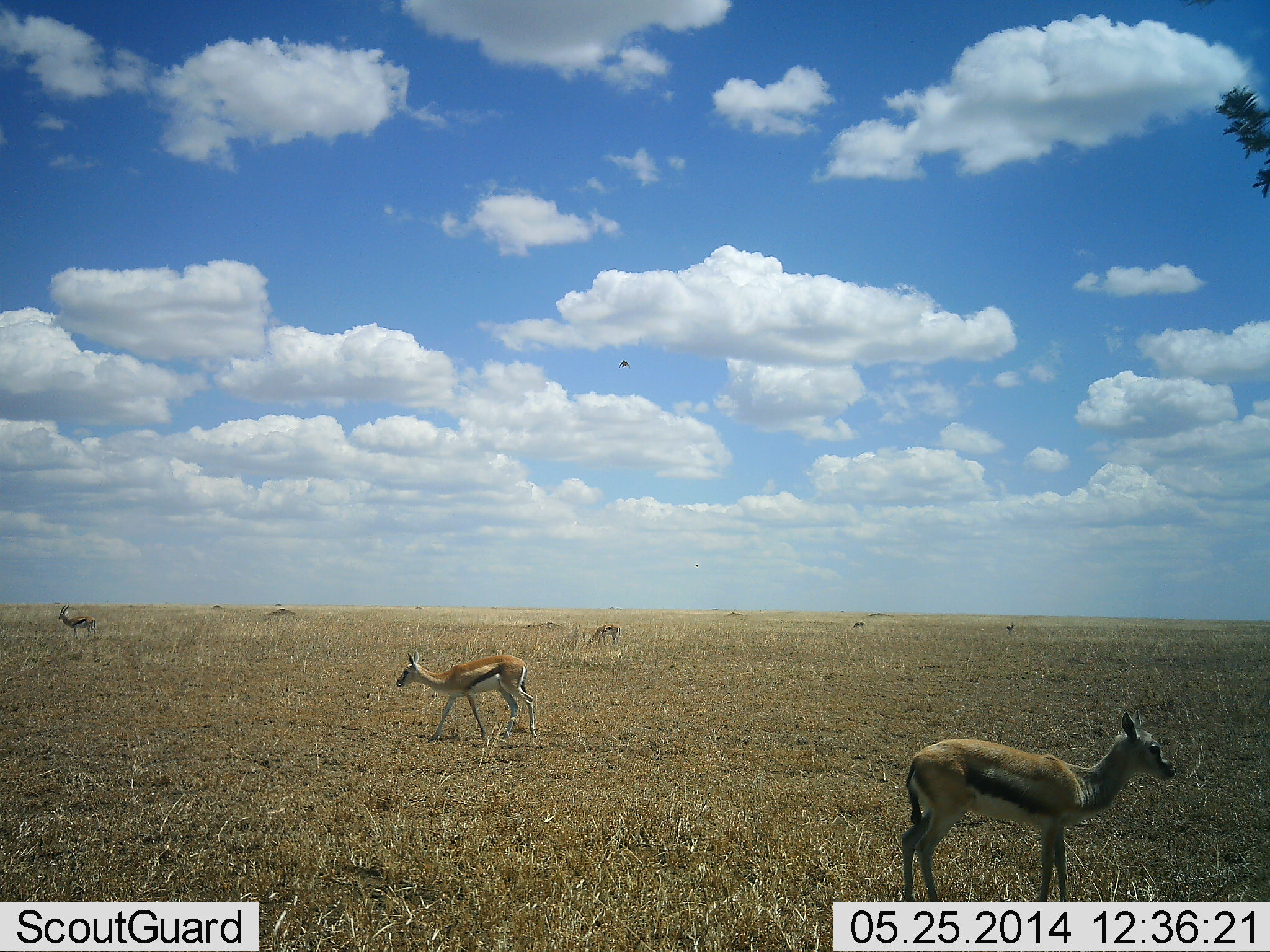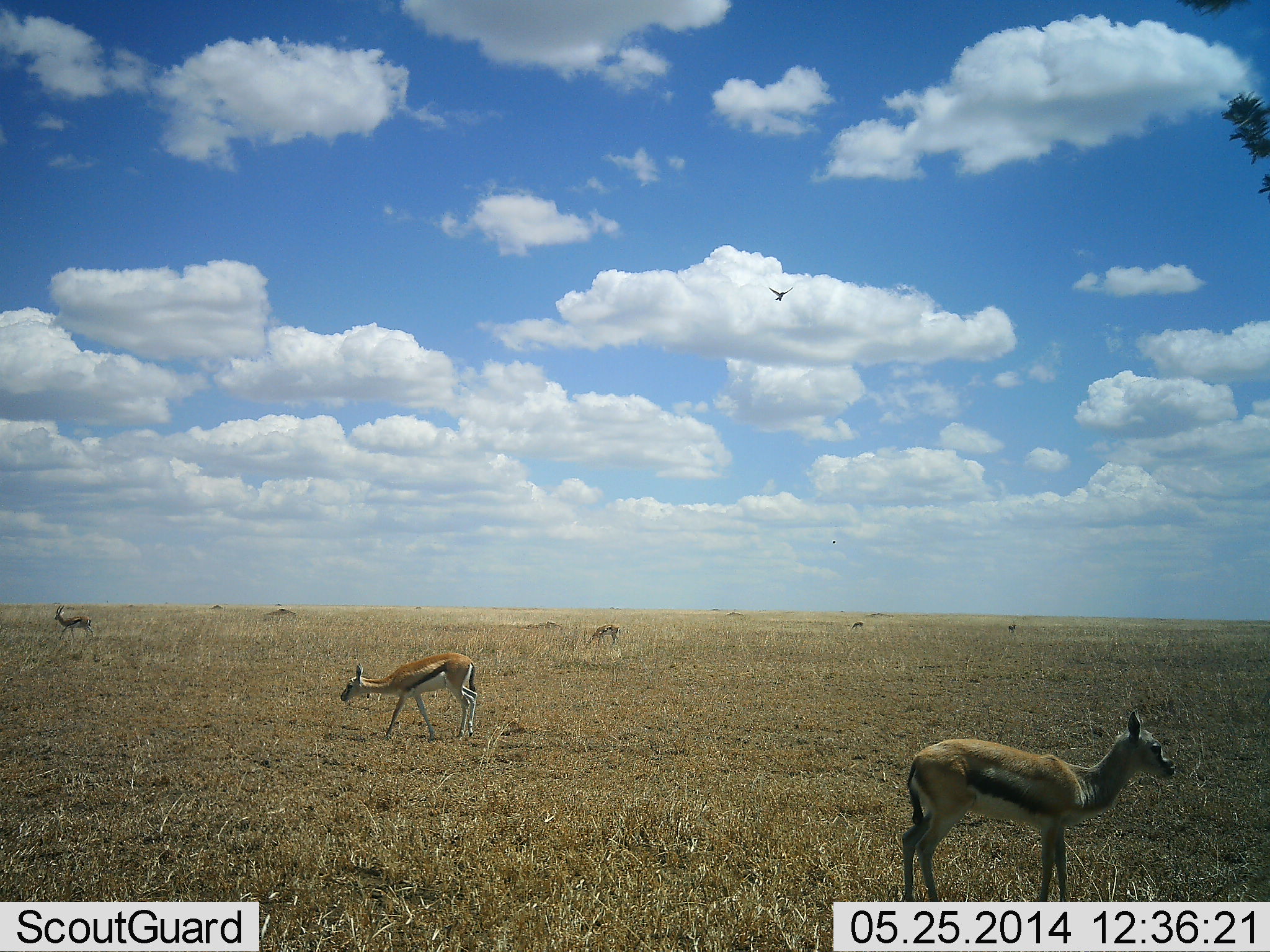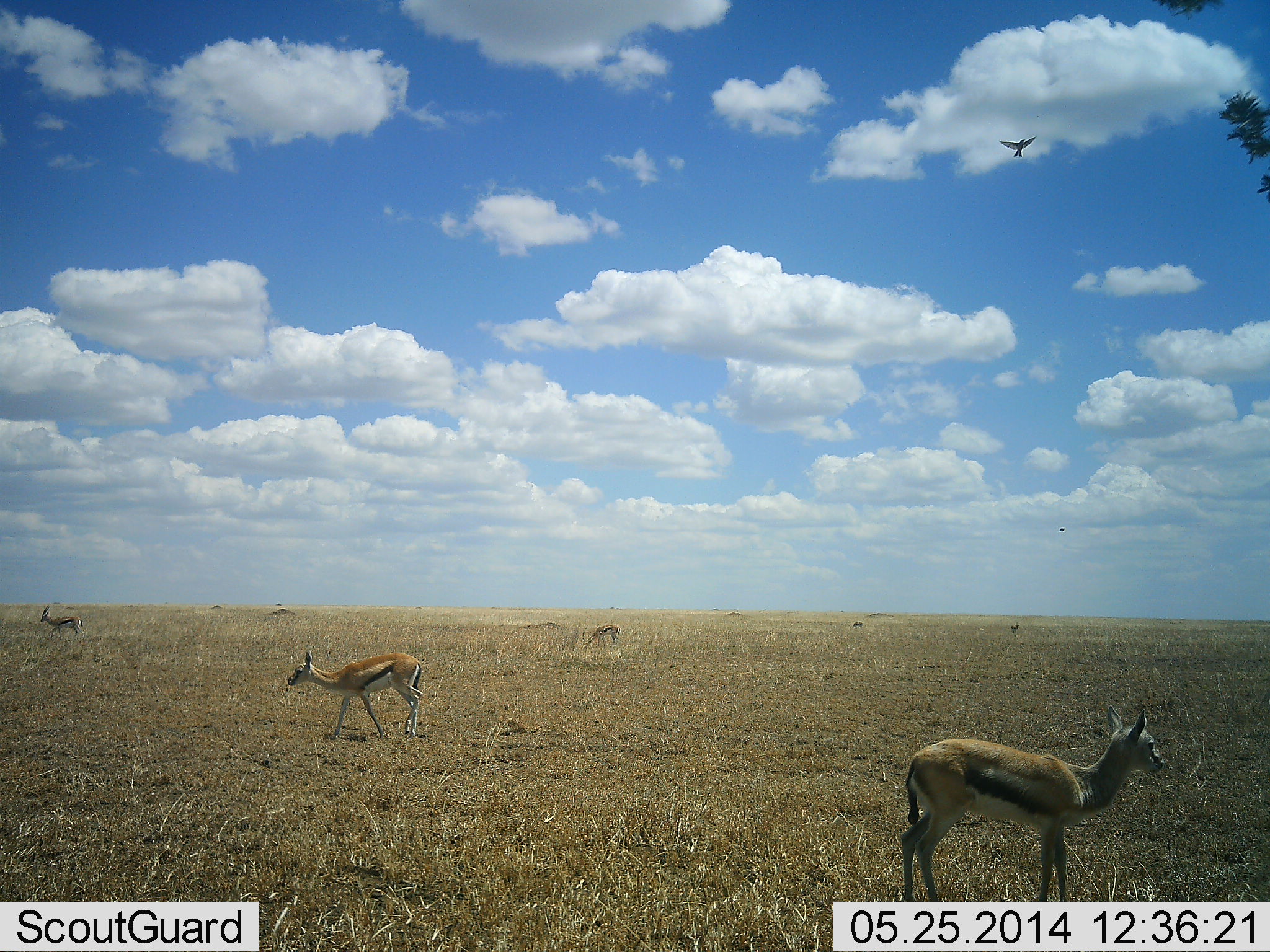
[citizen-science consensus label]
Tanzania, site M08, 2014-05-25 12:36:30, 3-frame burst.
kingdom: Animalia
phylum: Chordata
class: Mammalia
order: Artiodactyla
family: Bovidae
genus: Eudorcas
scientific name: Eudorcas thomsonii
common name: thomson's gazelle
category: gazellethomsons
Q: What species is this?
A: Gazellethomsons (thomson's gazelle) (Eudorcas thomsonii).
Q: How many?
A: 5.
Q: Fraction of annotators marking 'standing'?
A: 81%.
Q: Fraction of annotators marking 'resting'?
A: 0%.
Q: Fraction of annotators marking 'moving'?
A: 50%.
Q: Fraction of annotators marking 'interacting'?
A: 0%.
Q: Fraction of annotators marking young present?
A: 12%.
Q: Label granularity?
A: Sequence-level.